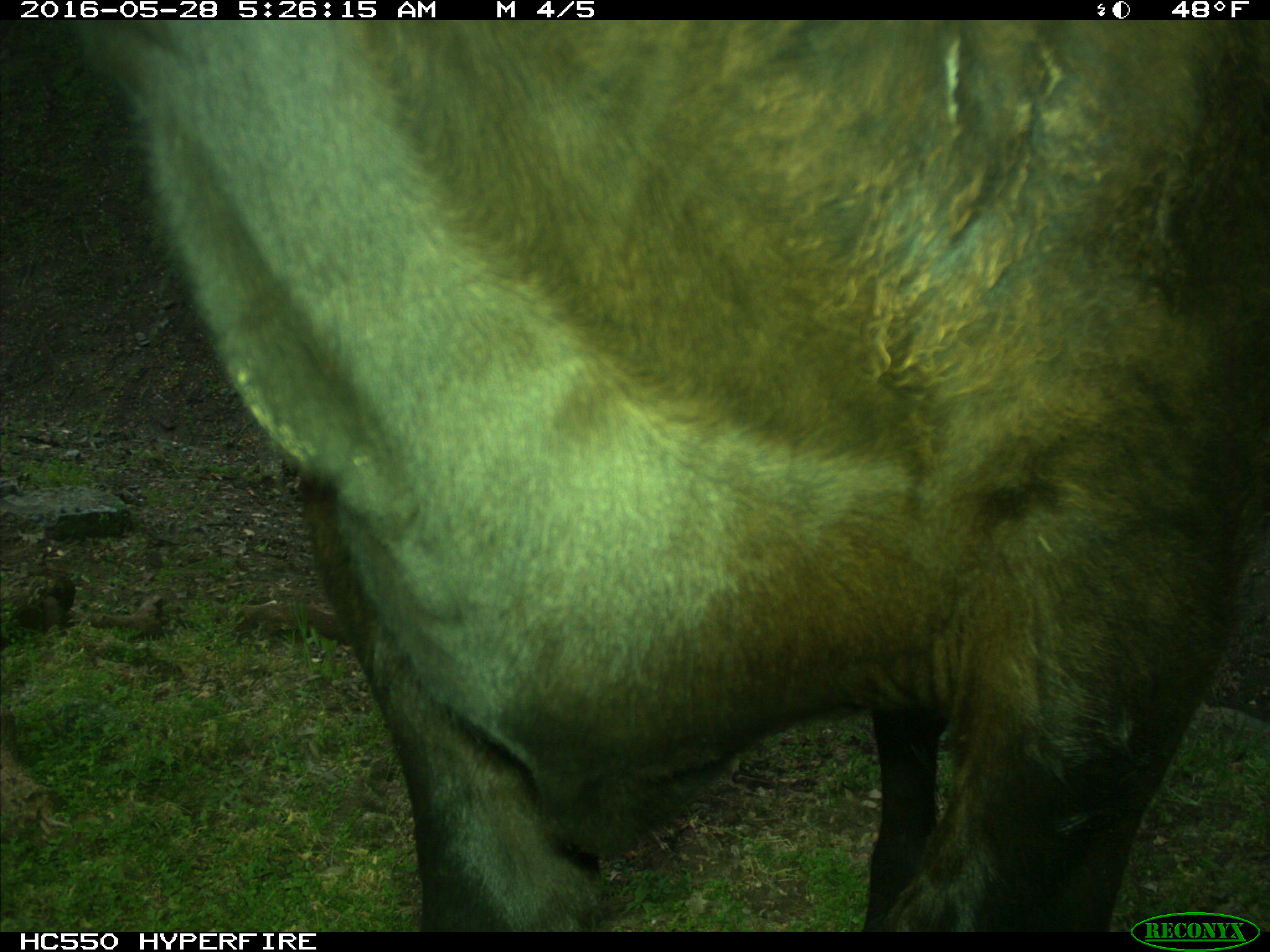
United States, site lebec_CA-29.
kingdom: Animalia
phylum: Chordata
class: Mammalia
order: Artiodactyla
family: Bovidae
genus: Bos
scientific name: Bos taurus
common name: domestic cow